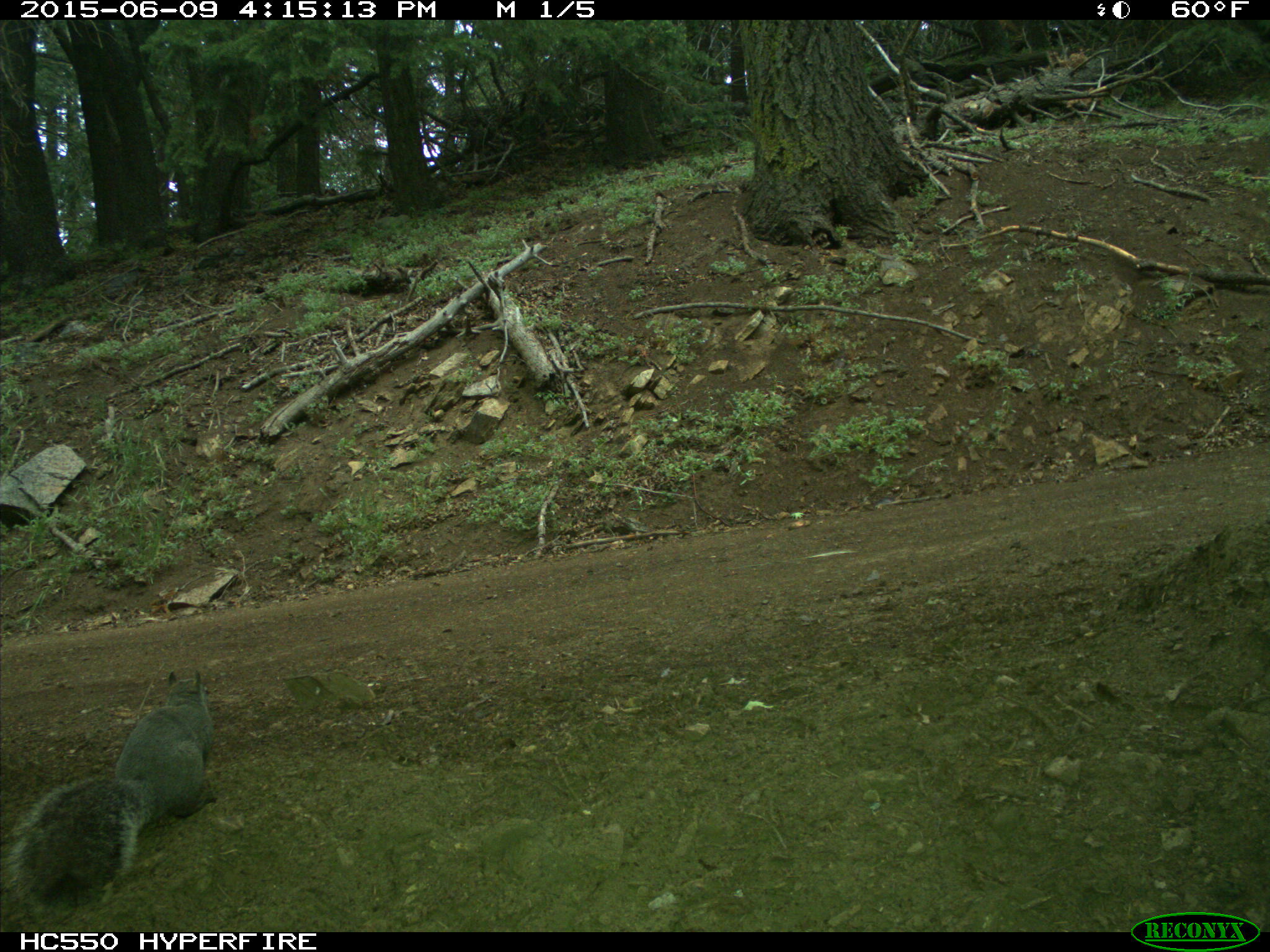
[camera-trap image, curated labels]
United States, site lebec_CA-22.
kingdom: Animalia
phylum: Chordata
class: Mammalia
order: Rodentia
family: Sciuridae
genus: Sciurus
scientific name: Sciurus carolinensis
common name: eastern gray squirrel